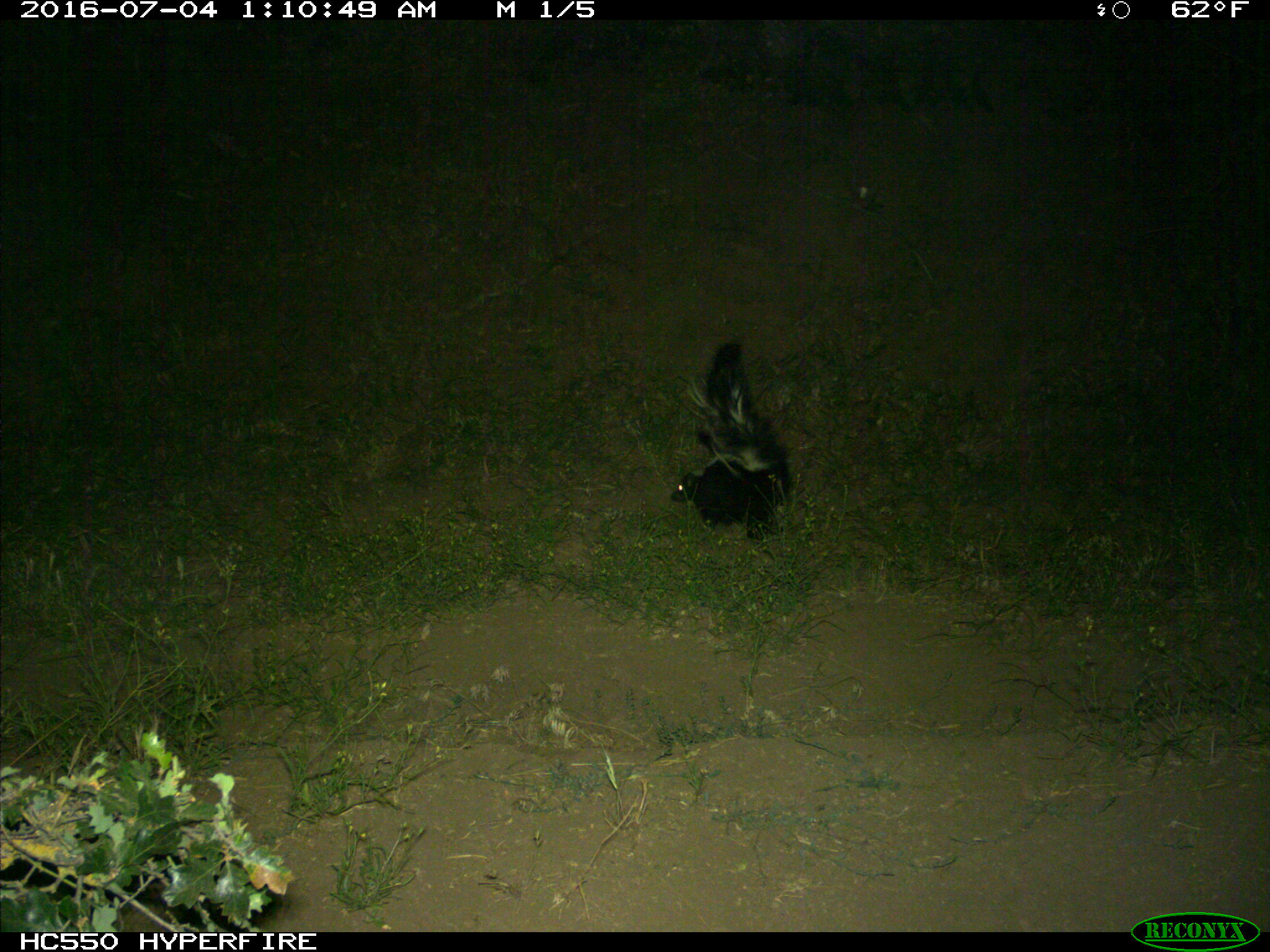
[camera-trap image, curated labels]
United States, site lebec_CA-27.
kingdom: Animalia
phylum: Chordata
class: Mammalia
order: Carnivora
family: Mephitidae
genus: Mephitis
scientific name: Mephitis mephitis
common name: striped skunk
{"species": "Mephitis mephitis (striped skunk)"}